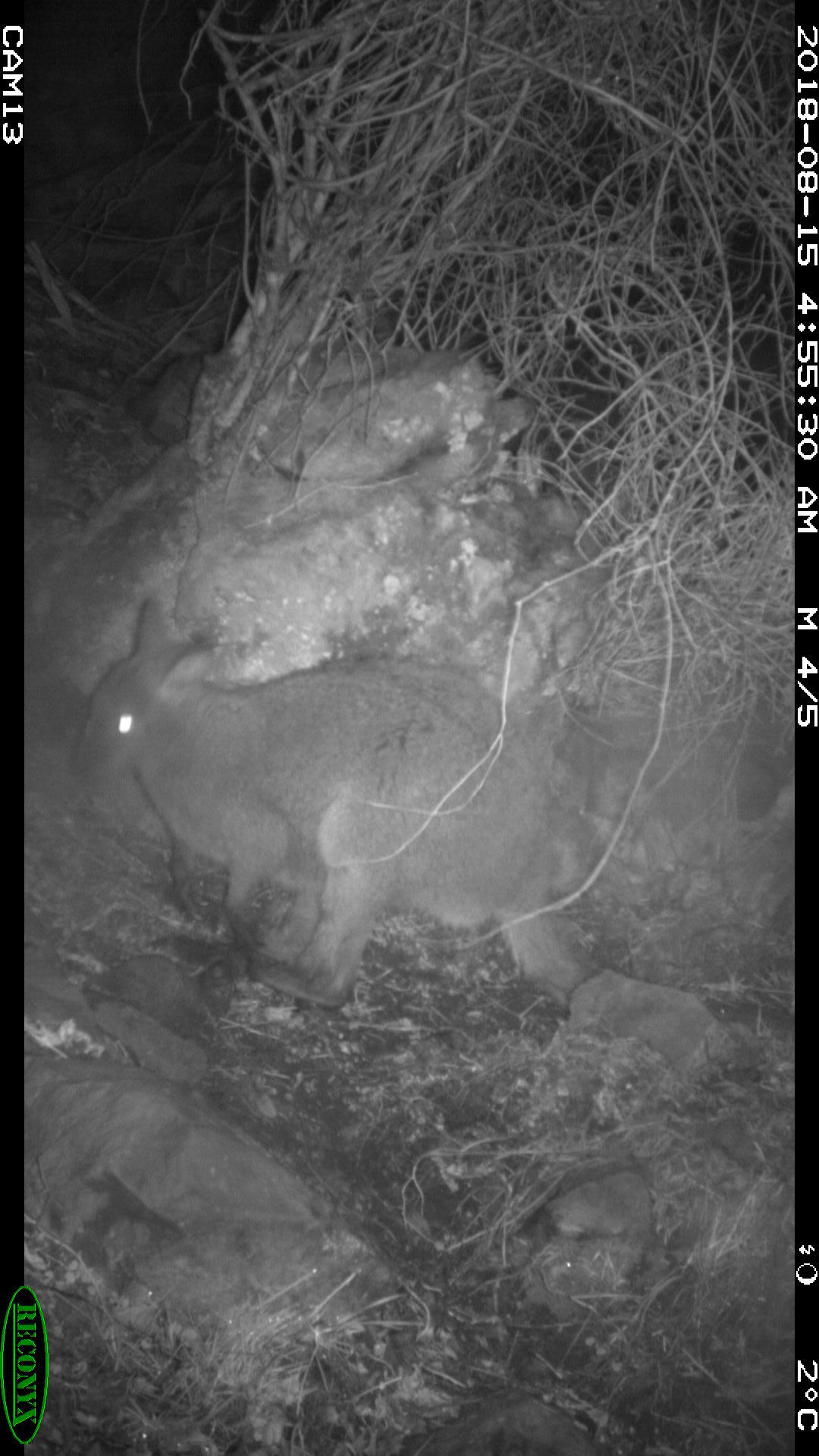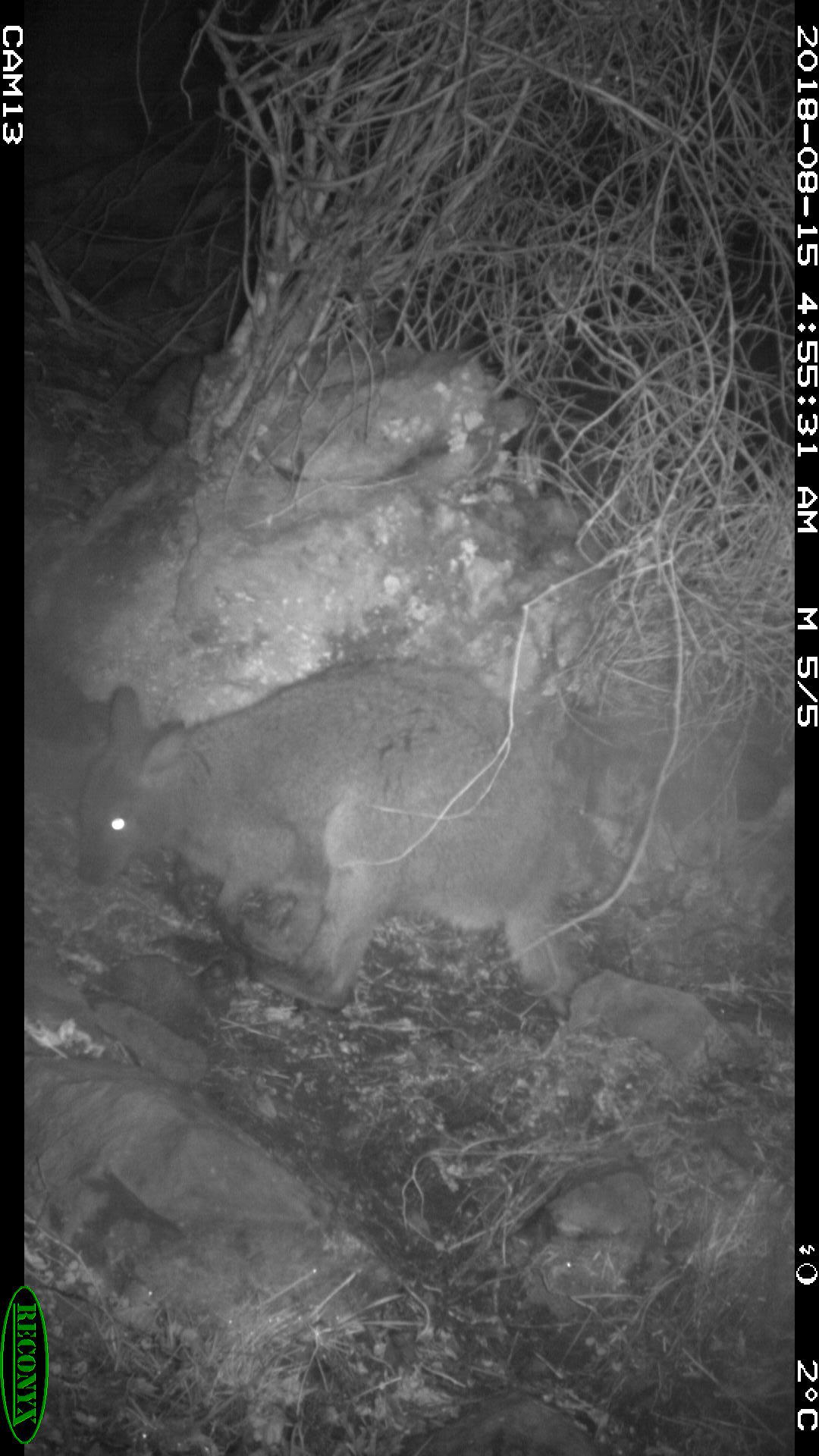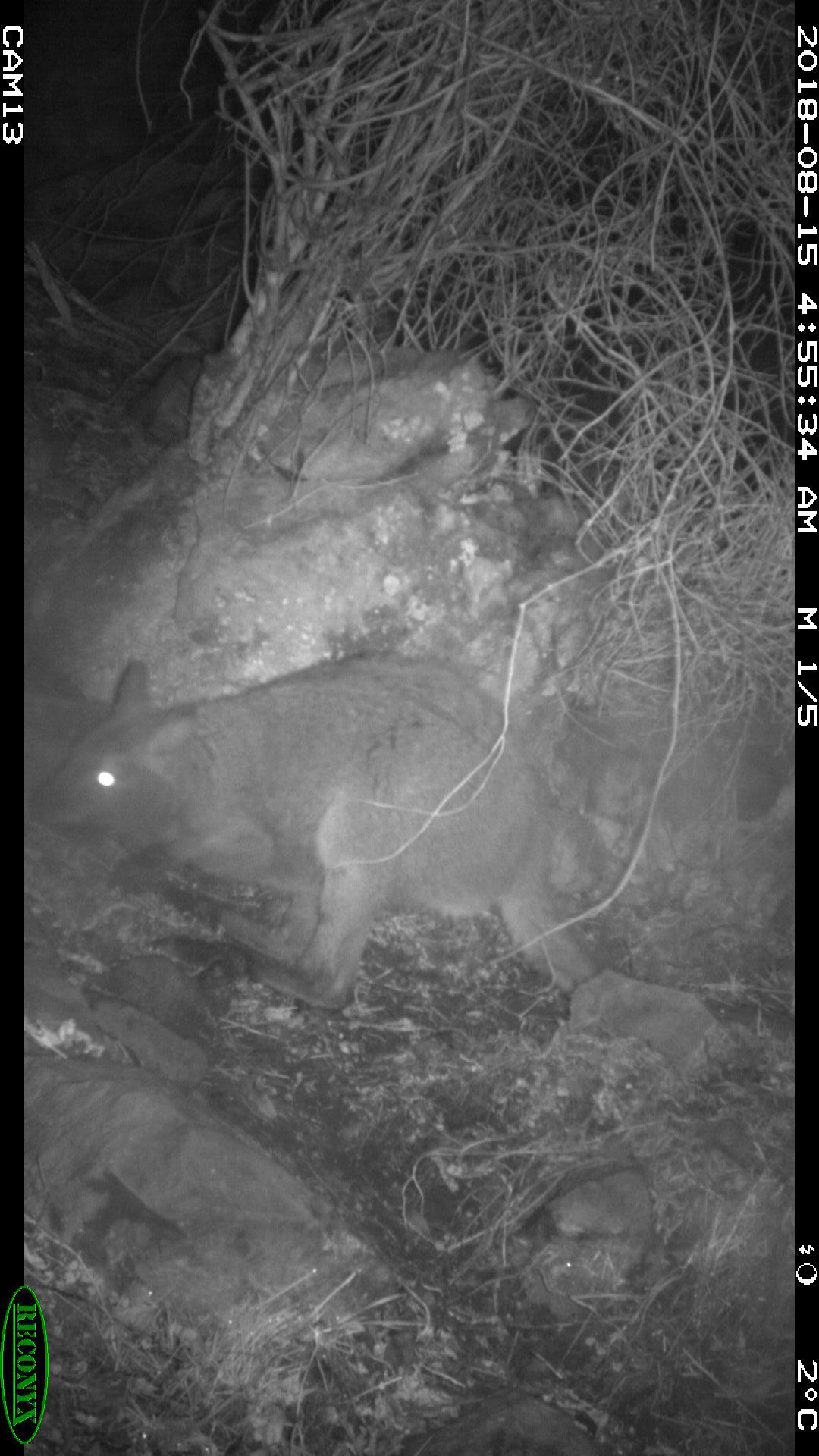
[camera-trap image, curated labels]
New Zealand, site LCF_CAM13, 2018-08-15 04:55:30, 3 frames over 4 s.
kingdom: Animalia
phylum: Chordata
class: Mammalia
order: Diprotodontia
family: Macropodidae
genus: Notamacropus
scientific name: Notamacropus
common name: wallaby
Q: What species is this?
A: Wallaby (Notamacropus).